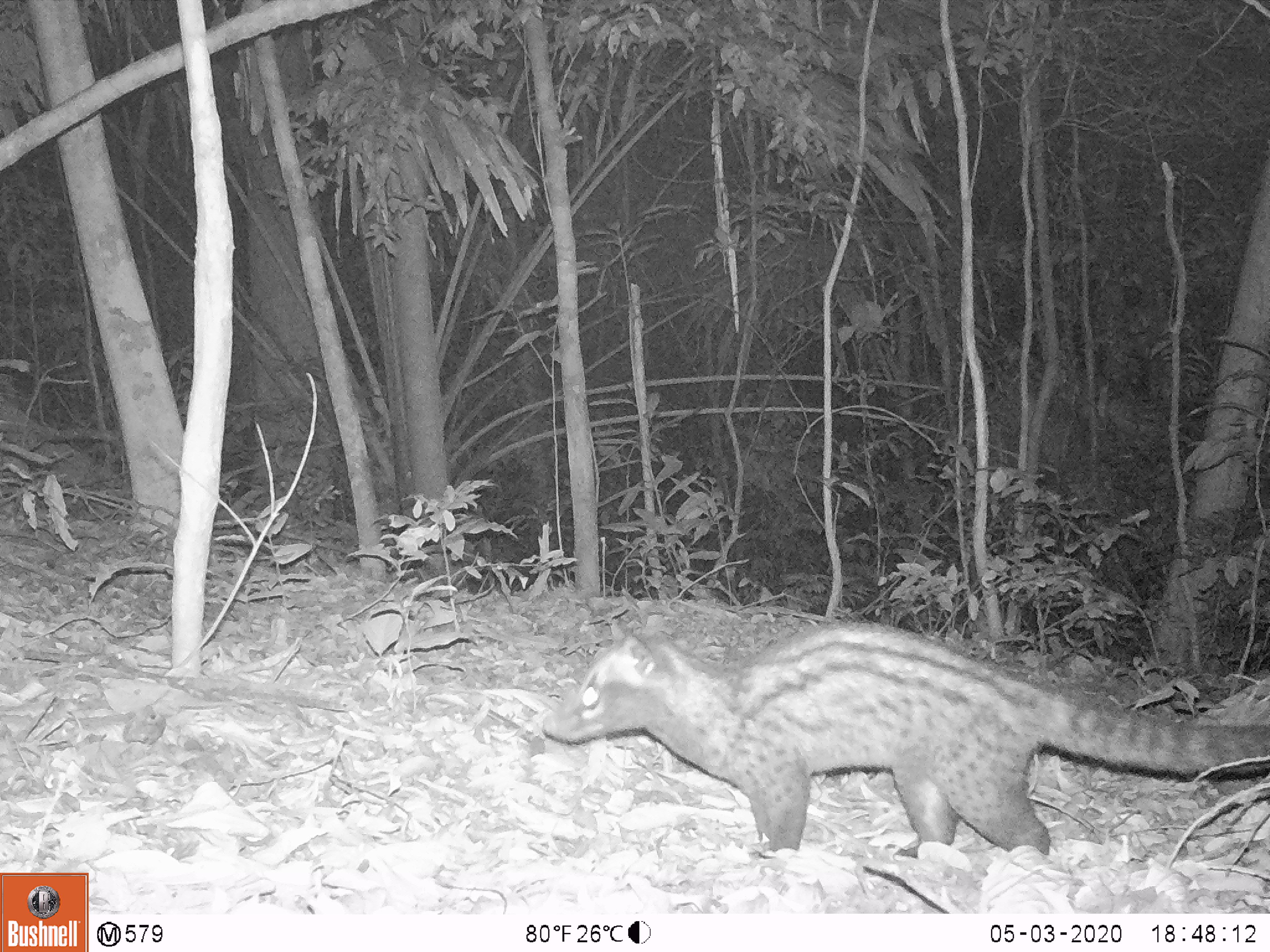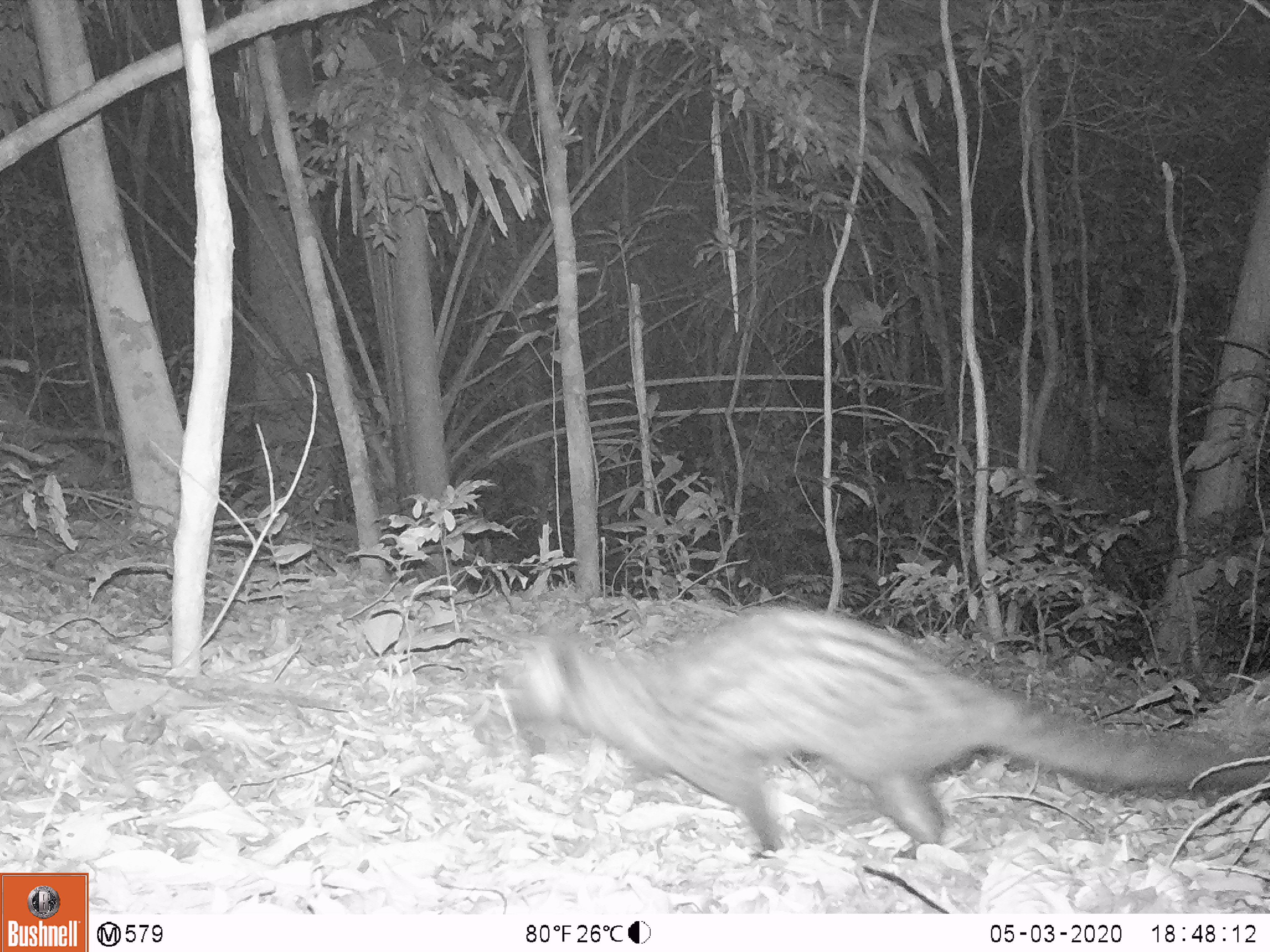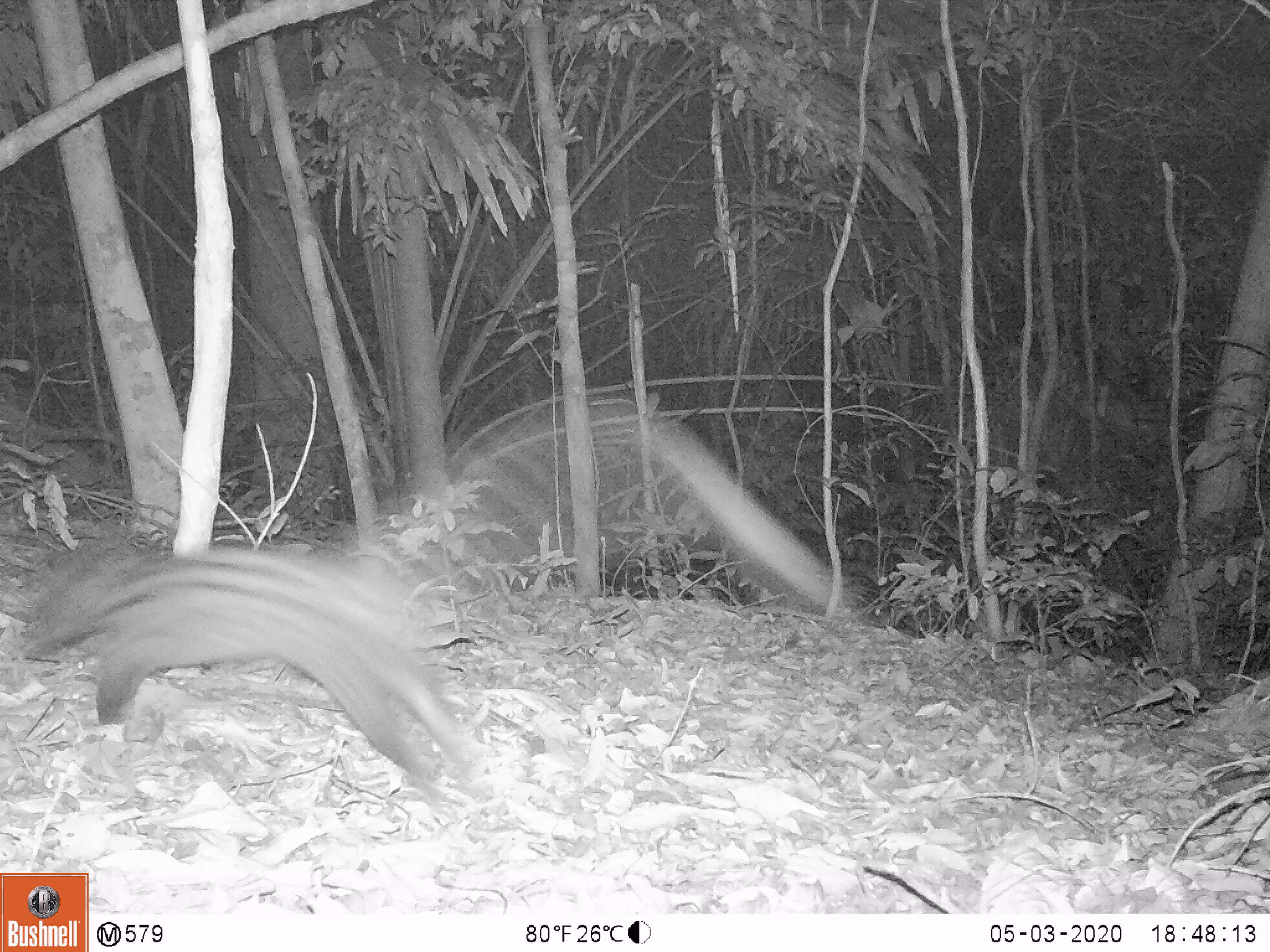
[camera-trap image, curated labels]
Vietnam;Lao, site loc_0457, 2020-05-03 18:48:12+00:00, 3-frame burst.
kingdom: Animalia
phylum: Chordata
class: Mammalia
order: Carnivora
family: Viverridae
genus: Paradoxurus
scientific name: Paradoxurus hermaphroditus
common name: common palm civet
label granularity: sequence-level